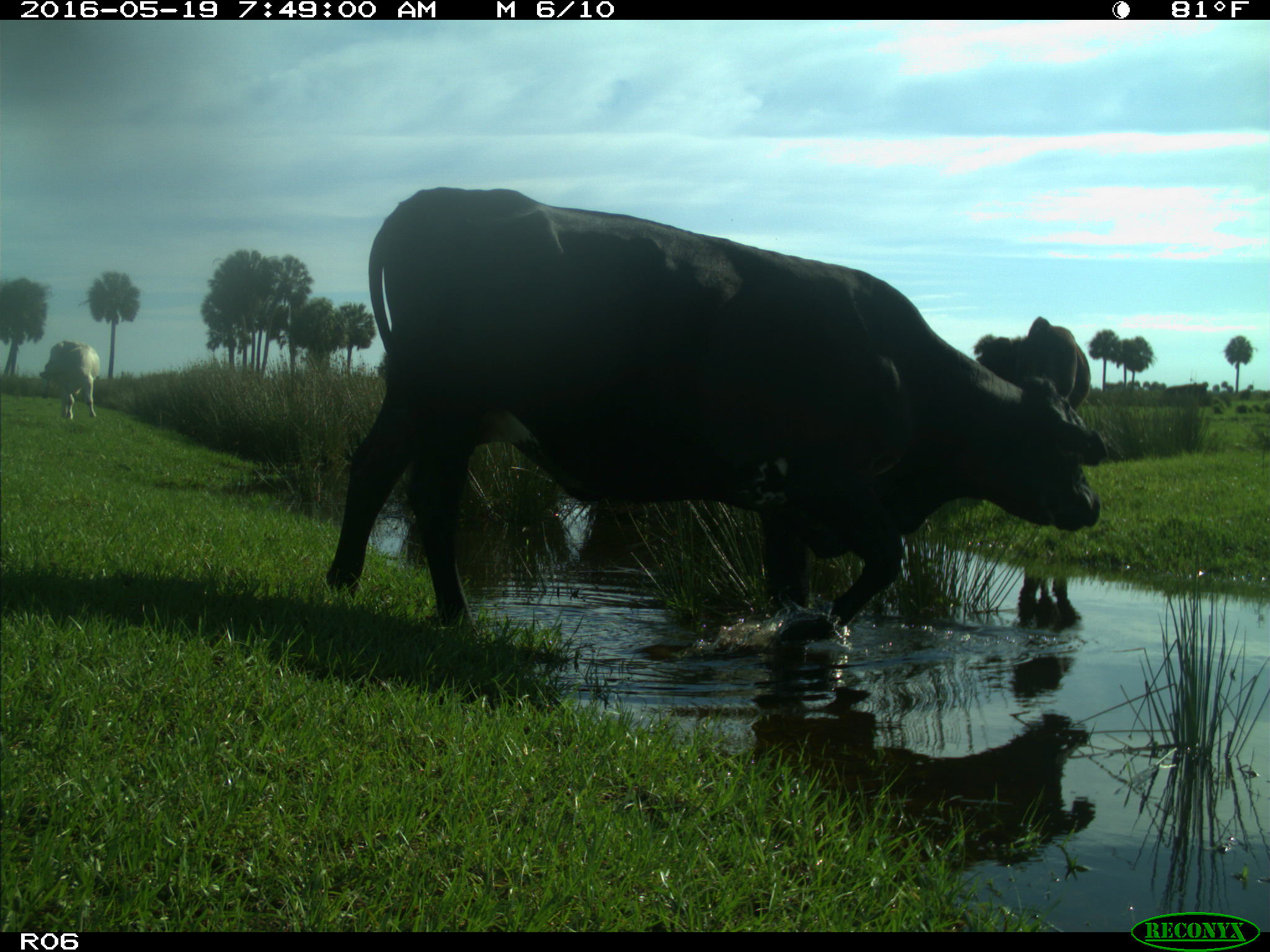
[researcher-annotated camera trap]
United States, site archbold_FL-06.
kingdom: Animalia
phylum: Chordata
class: Mammalia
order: Artiodactyla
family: Bovidae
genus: Bos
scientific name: Bos taurus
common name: domestic cow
Bos taurus (domestic cow).